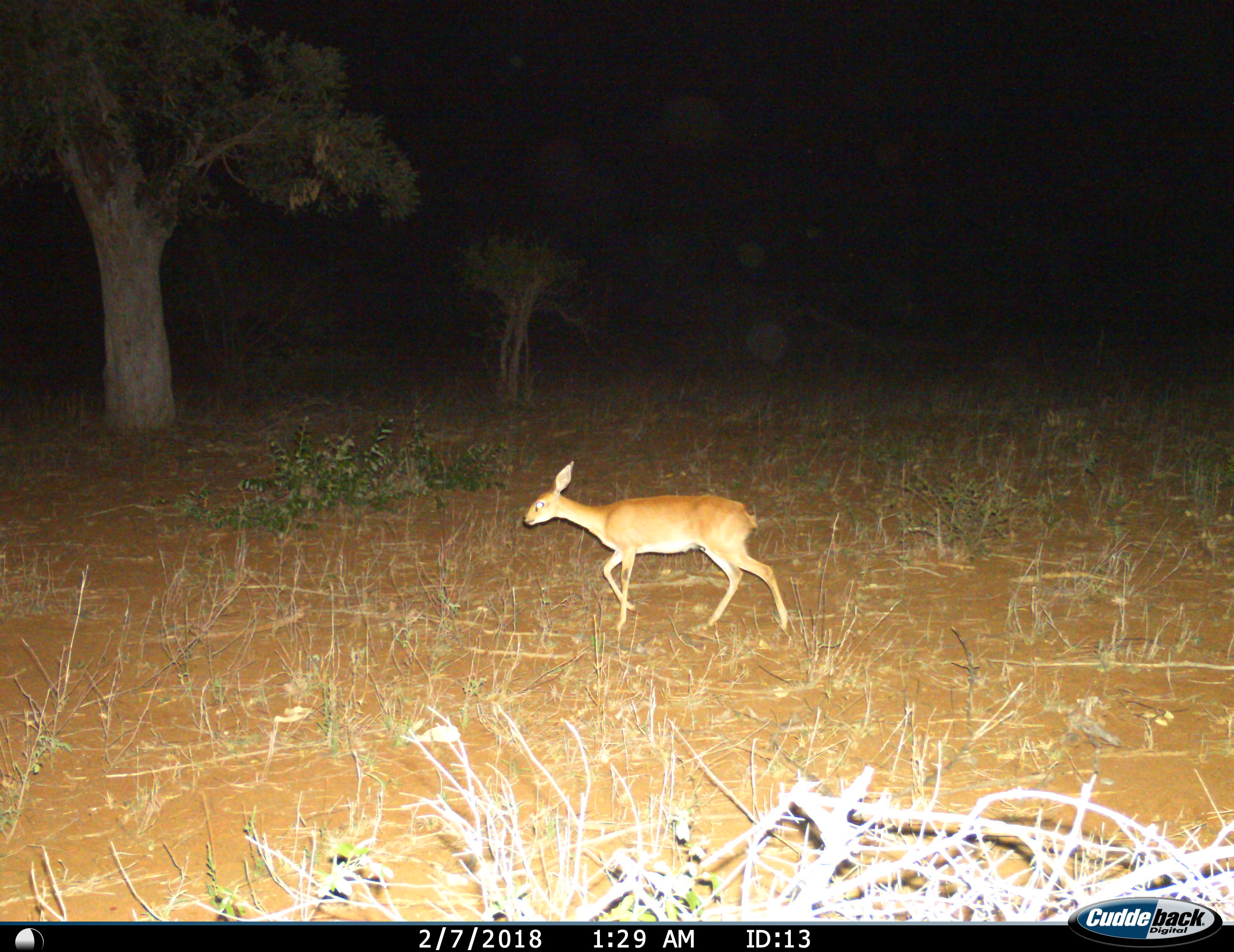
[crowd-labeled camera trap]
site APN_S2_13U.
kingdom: Animalia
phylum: Chordata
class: Mammalia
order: Artiodactyla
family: Bovidae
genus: Raphicerus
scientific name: Raphicerus campestris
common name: steenbok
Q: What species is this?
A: Steenbok (Raphicerus campestris).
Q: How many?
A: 1.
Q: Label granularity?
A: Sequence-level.